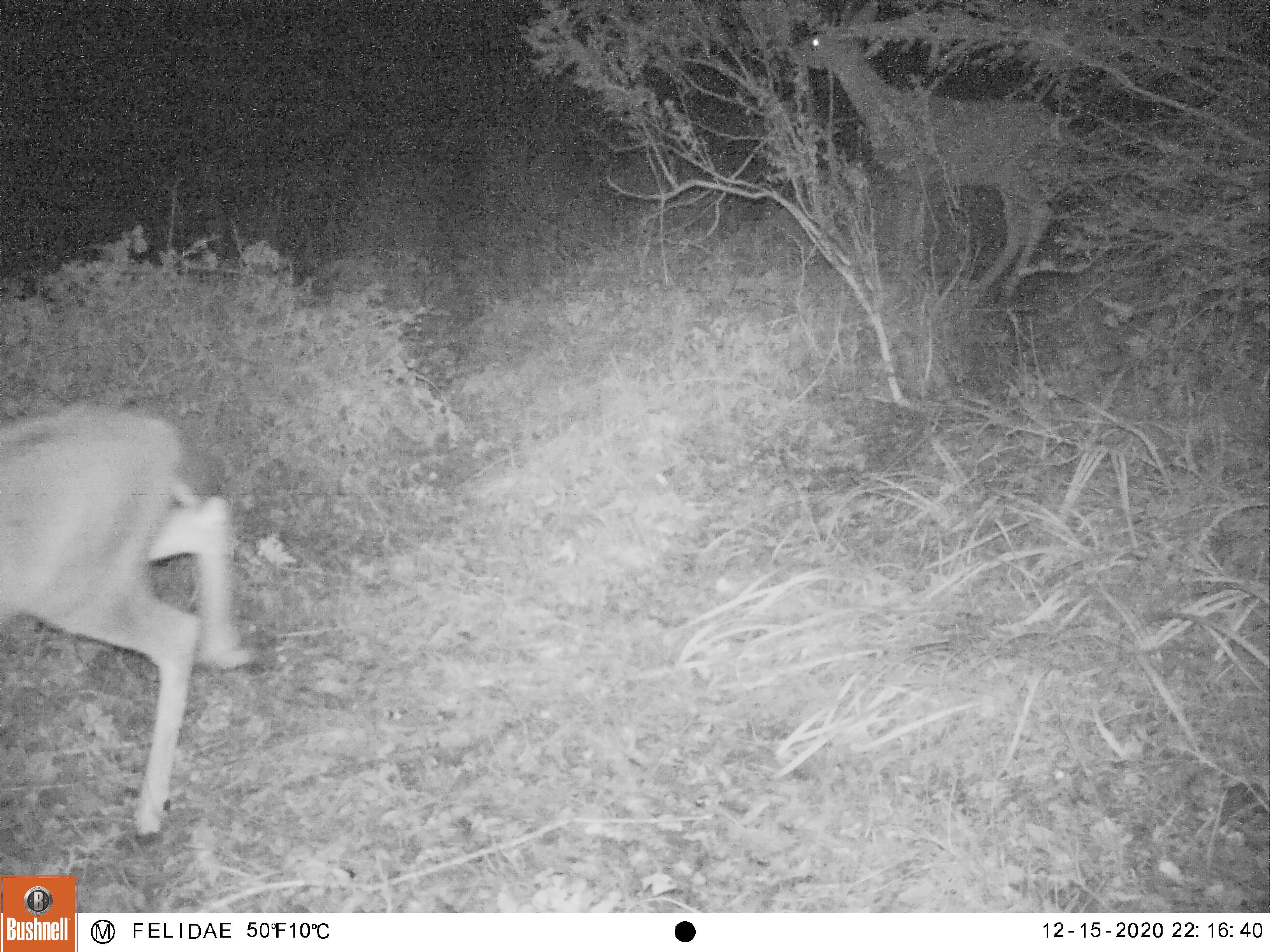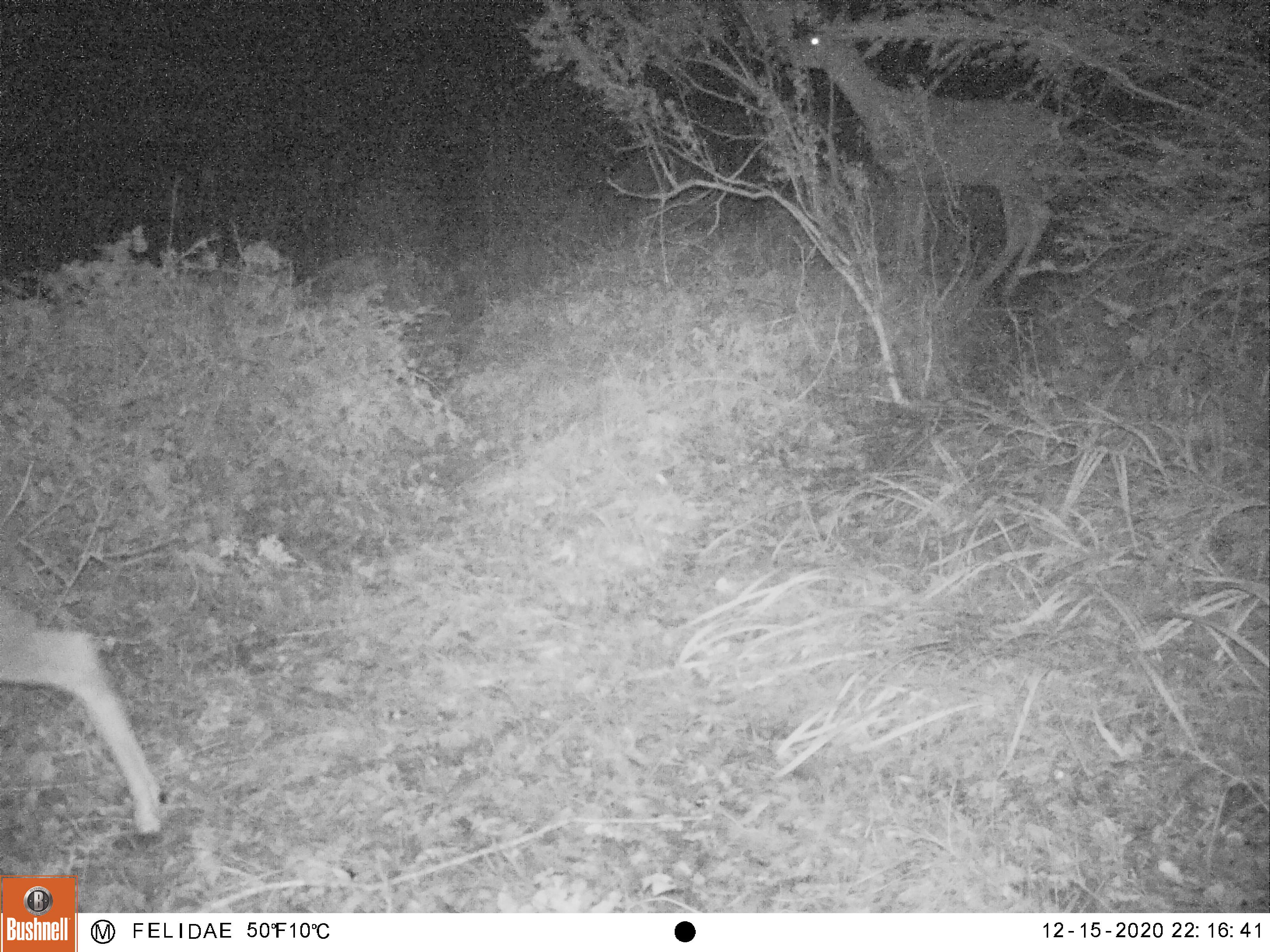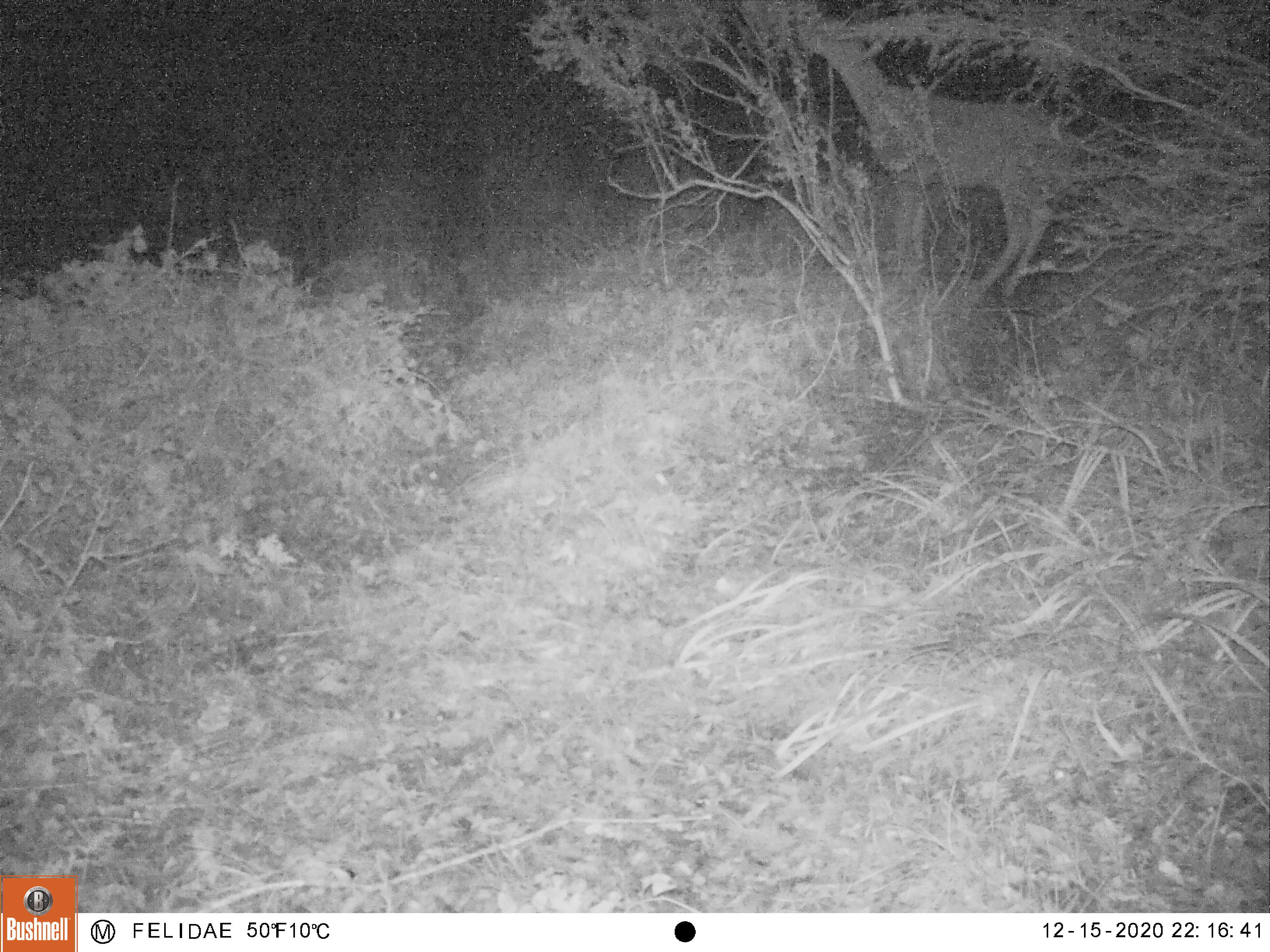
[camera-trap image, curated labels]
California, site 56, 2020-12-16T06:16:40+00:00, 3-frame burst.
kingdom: Animalia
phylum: Chordata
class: Mammalia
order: Artiodactyla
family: Cervidae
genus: Odocoileus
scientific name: Odocoileus hemionus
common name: mule deer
Mule deer (Odocoileus hemionus).